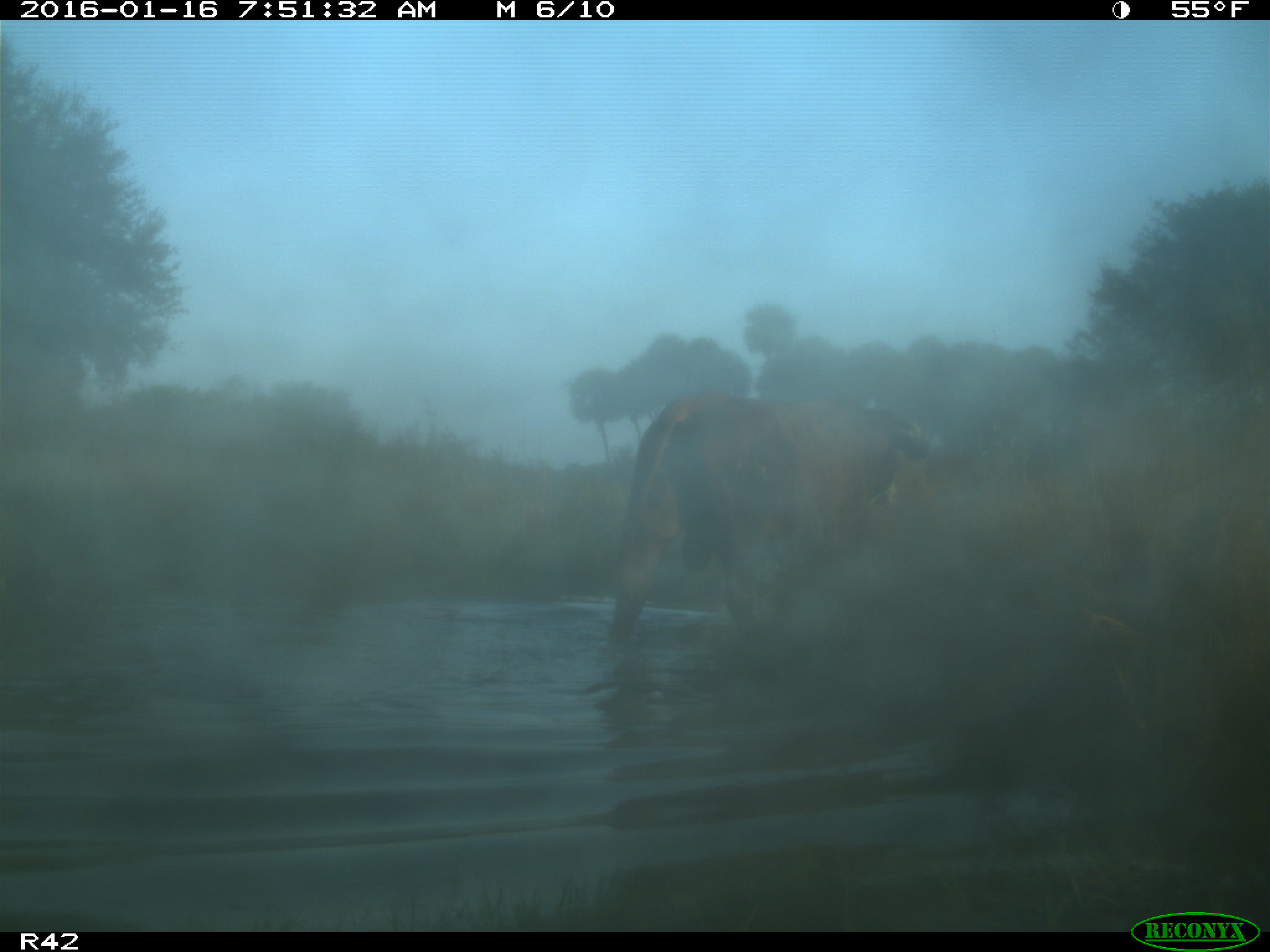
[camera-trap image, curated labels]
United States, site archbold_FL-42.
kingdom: Animalia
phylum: Chordata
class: Mammalia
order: Artiodactyla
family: Bovidae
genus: Bos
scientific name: Bos taurus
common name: domestic cow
Bos taurus (domestic cow).